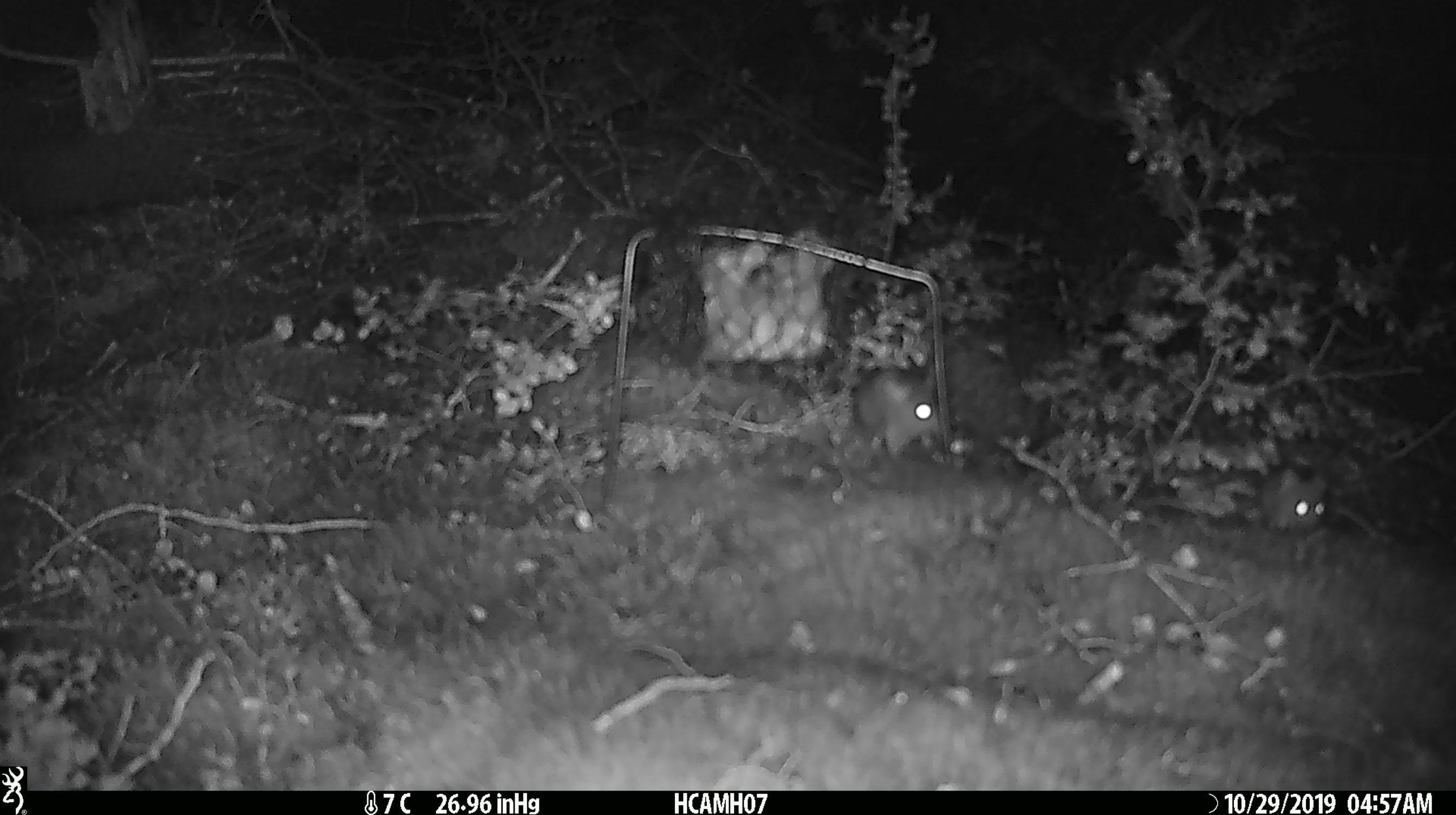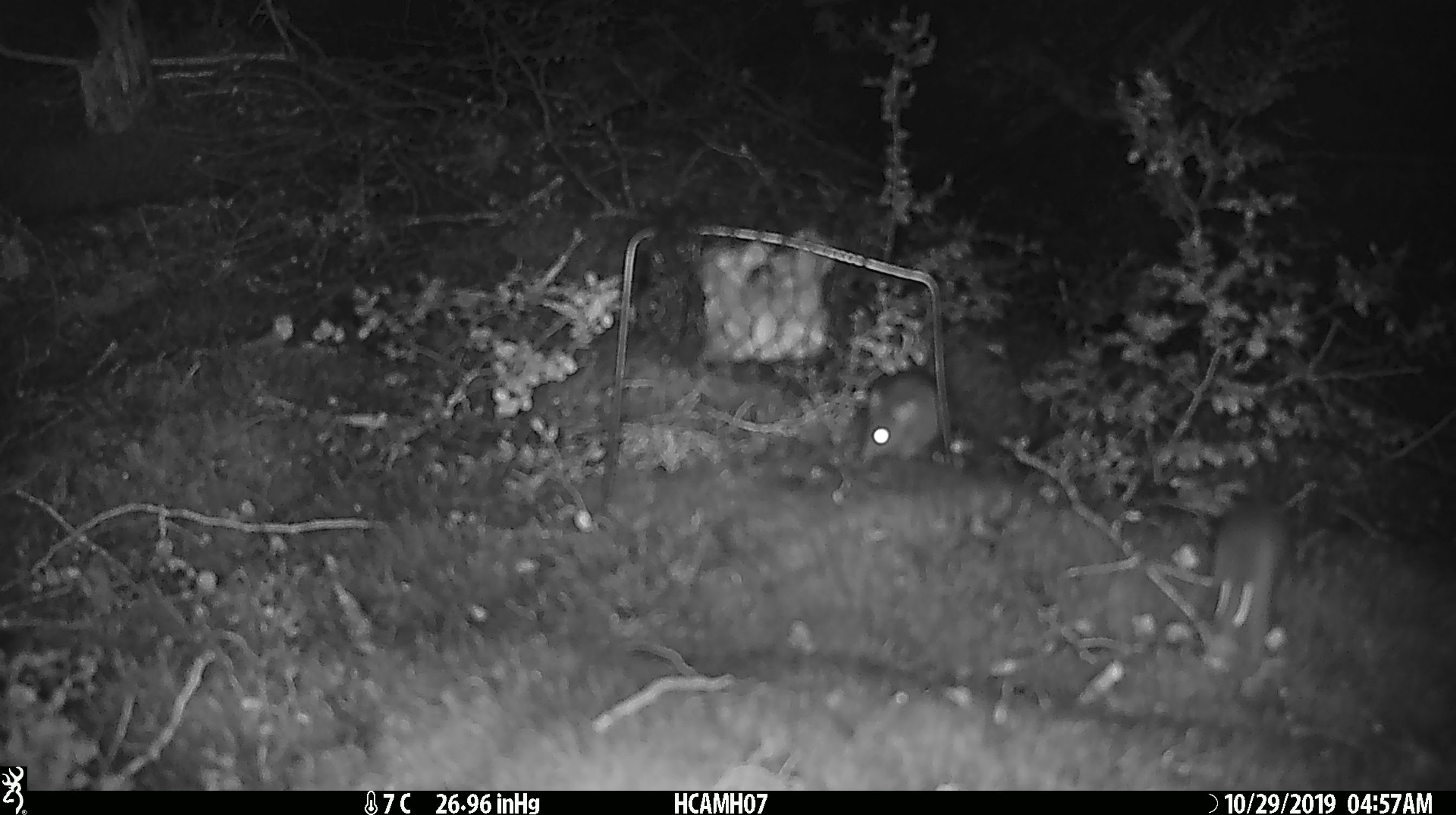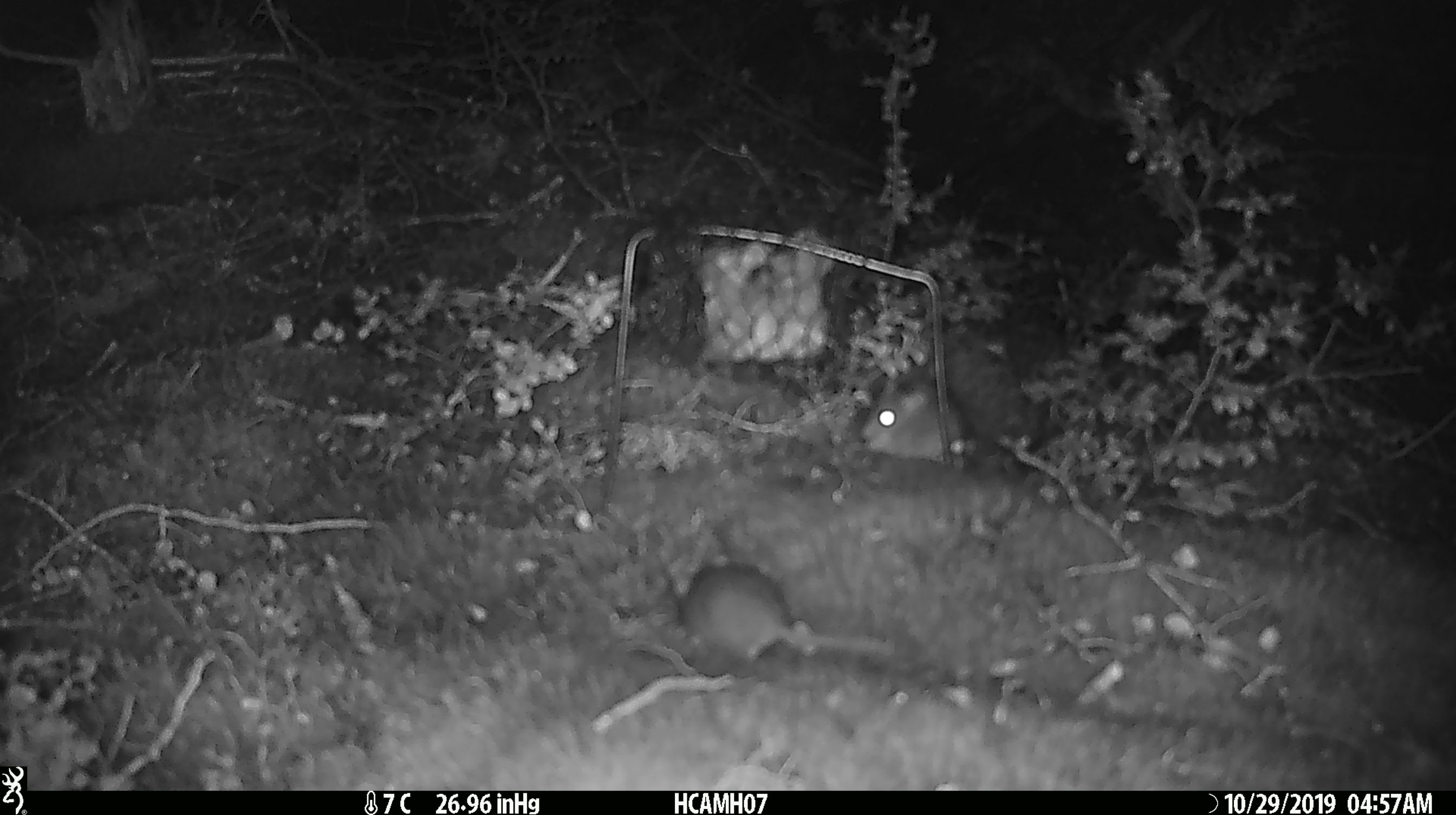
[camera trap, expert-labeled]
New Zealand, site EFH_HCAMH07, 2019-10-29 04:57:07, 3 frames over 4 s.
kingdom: Animalia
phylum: Chordata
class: Mammalia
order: Rodentia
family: Muridae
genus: Mus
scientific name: Mus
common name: mouse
Mouse (Mus).